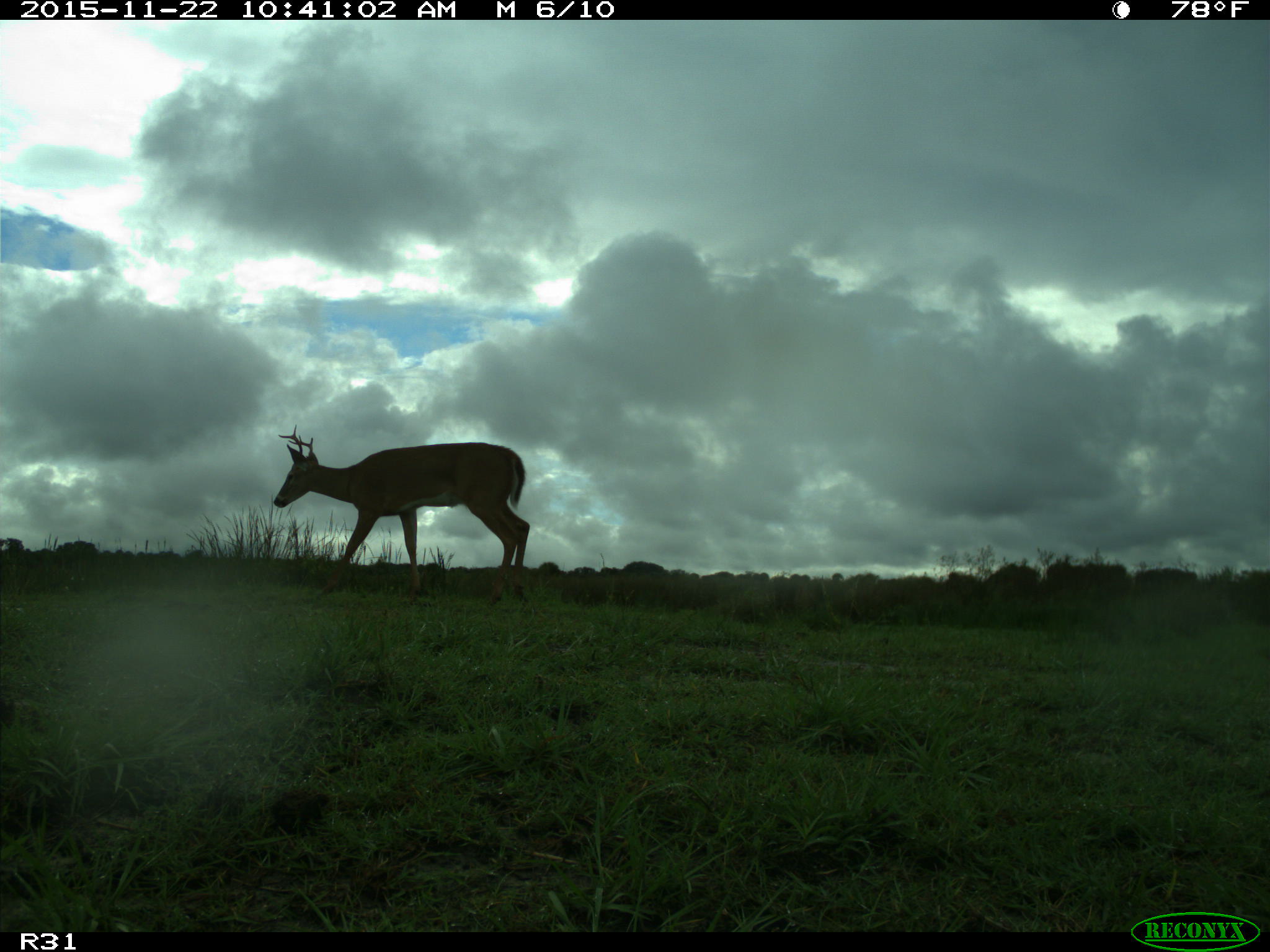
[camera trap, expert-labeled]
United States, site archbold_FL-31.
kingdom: Animalia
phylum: Chordata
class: Mammalia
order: Artiodactyla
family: Cervidae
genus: Odocoileus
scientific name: Odocoileus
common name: deer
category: unidentified deer